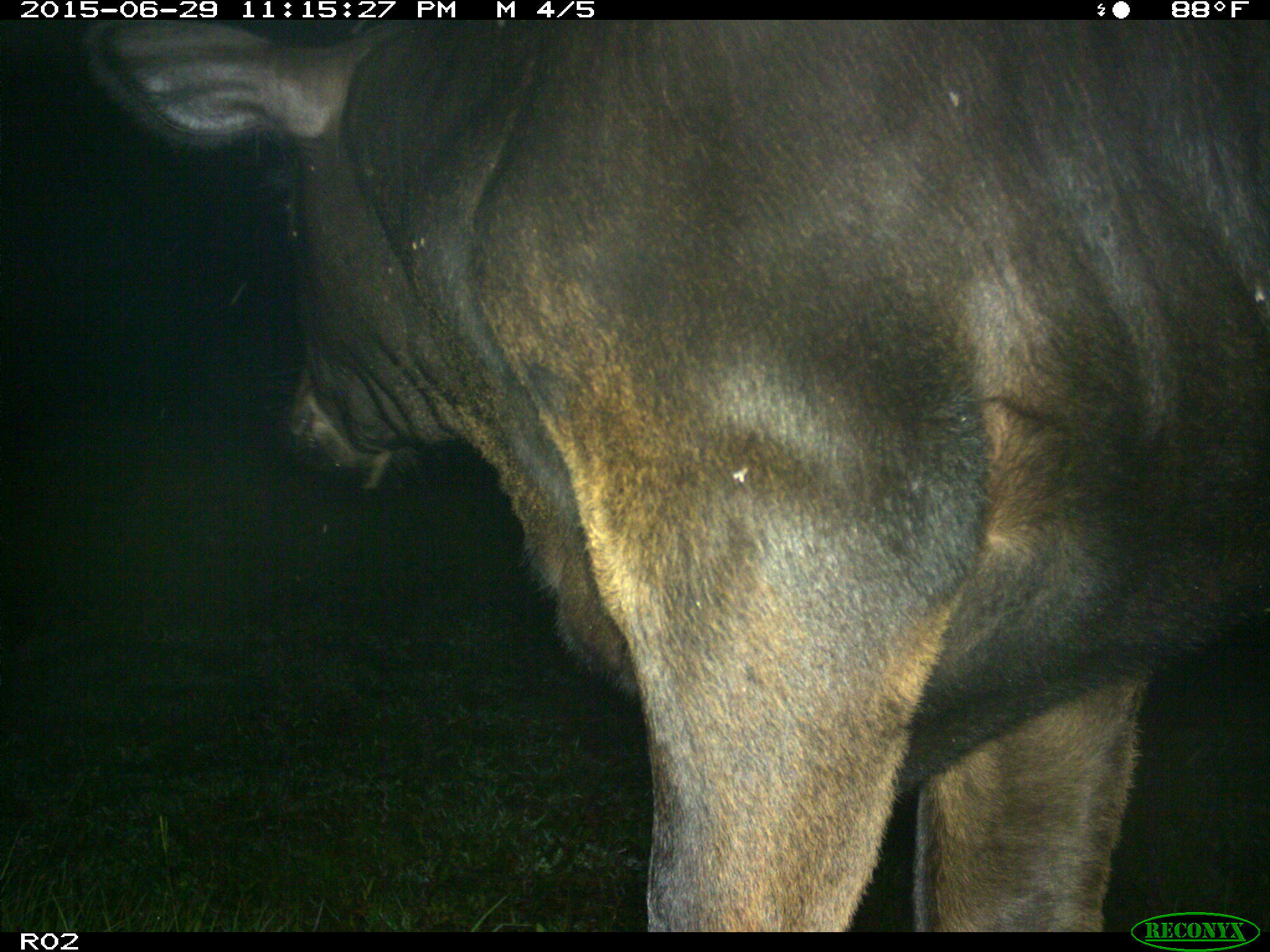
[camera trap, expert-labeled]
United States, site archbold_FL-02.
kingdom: Animalia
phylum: Chordata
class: Mammalia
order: Artiodactyla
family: Bovidae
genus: Bos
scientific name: Bos taurus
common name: domestic cow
Bos taurus (domestic cow).